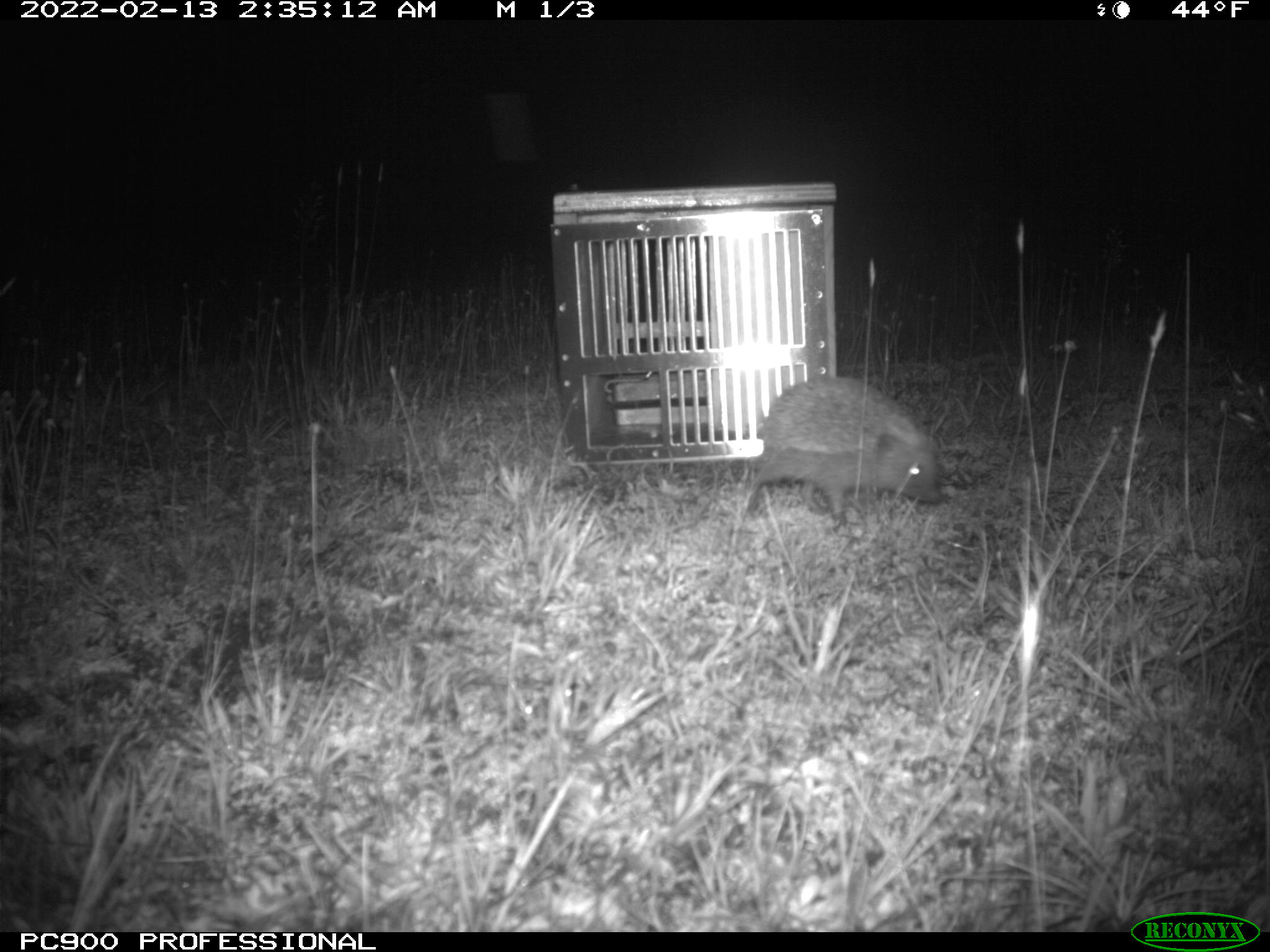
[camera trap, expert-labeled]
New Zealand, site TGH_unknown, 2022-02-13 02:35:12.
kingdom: Animalia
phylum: Chordata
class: Mammalia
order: Eulipotyphla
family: Erinaceidae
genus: Erinaceus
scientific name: Erinaceus europaeus europaeus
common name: european hedgehog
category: hedgehog